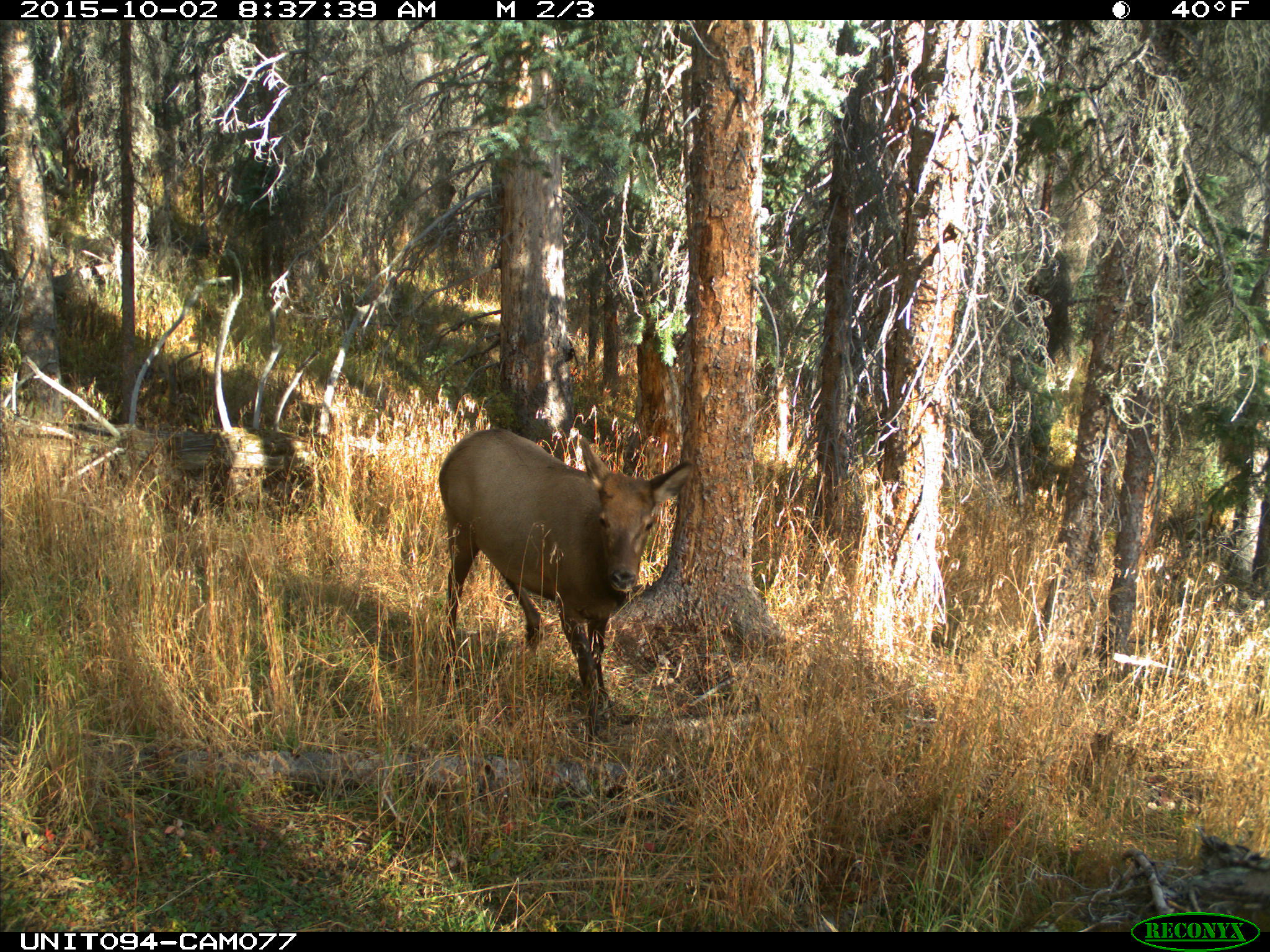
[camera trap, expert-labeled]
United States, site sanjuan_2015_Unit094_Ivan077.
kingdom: Animalia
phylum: Chordata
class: Mammalia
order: Artiodactyla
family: Cervidae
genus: Cervus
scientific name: Cervus elaphus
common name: red deer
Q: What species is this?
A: Cervus elaphus (red deer).